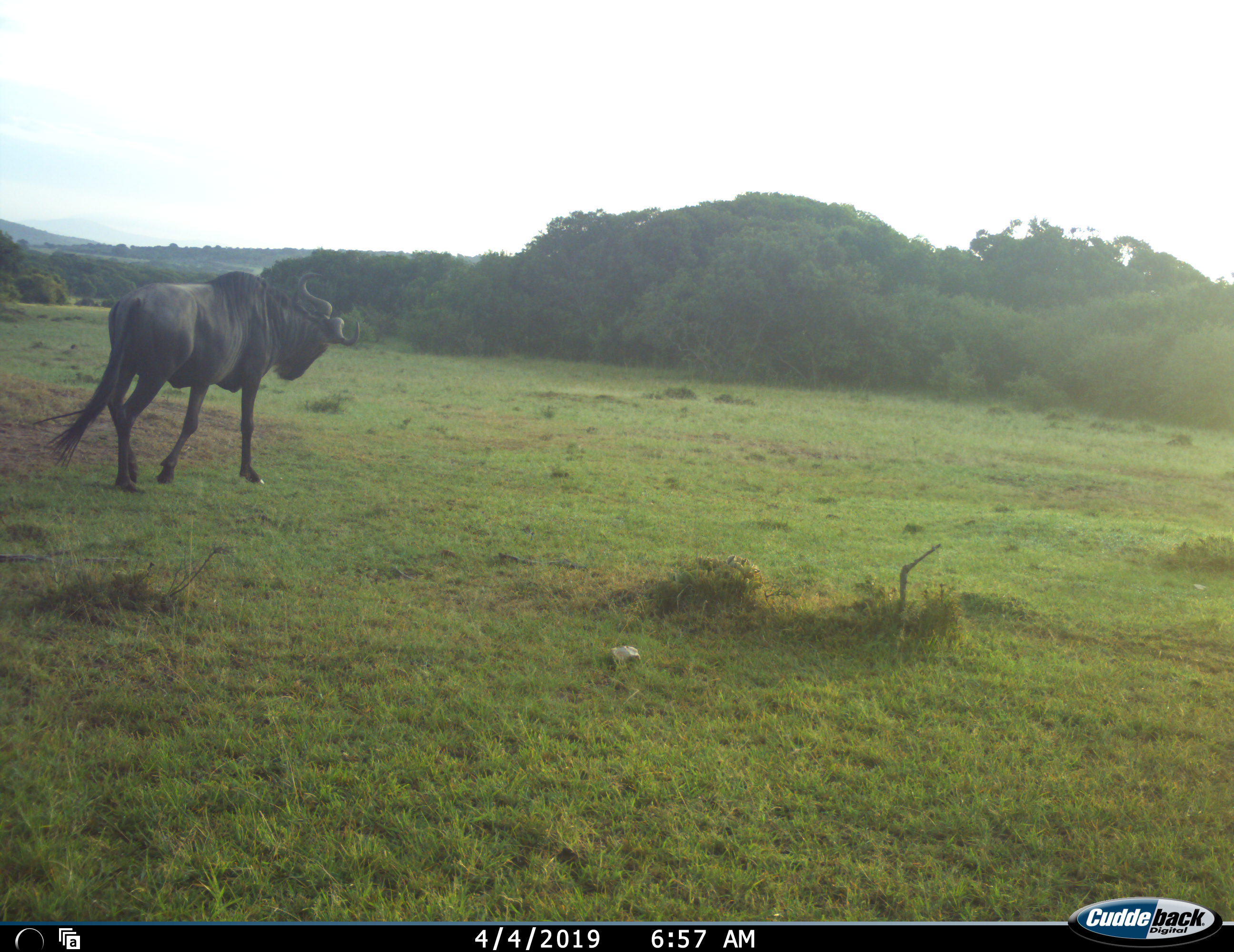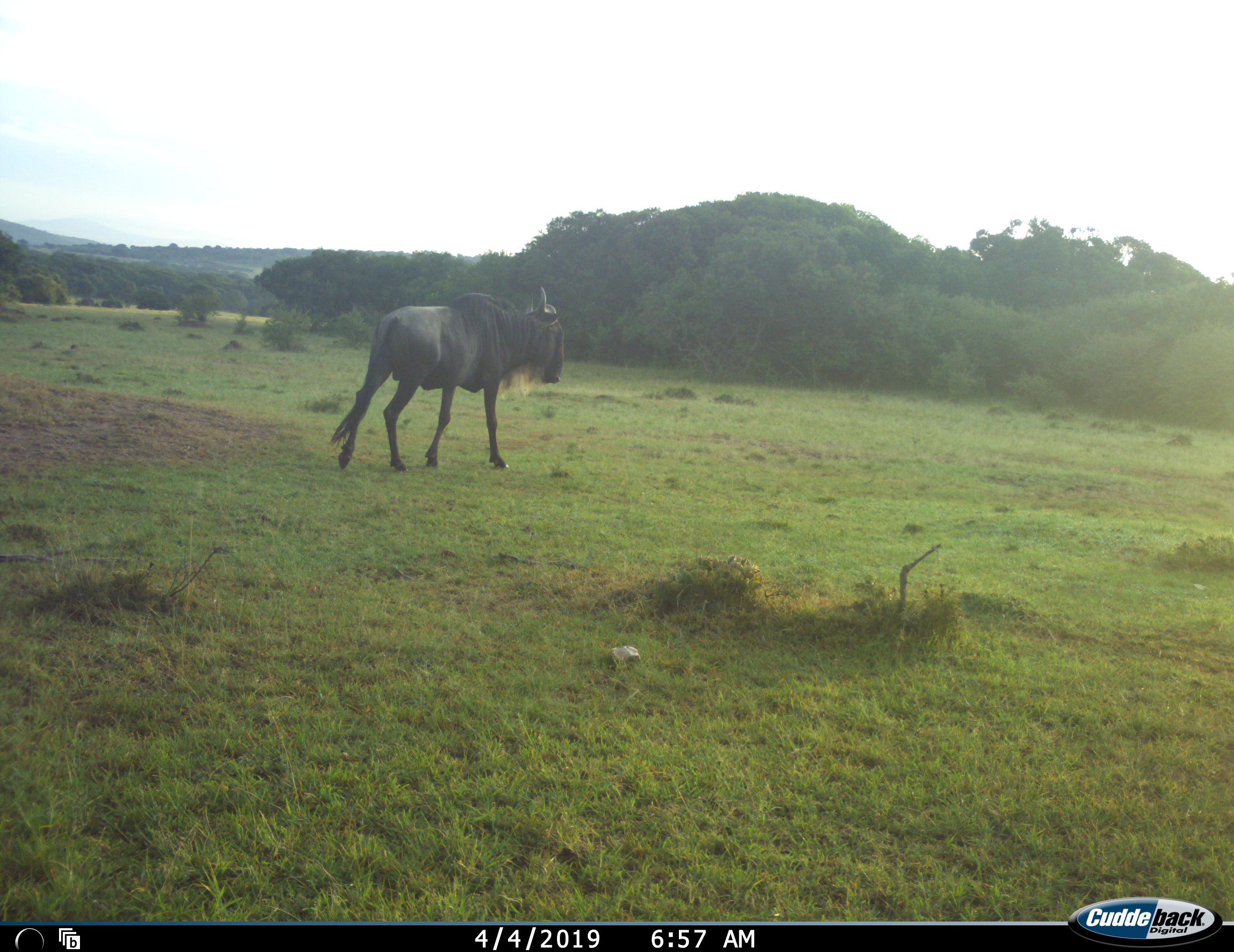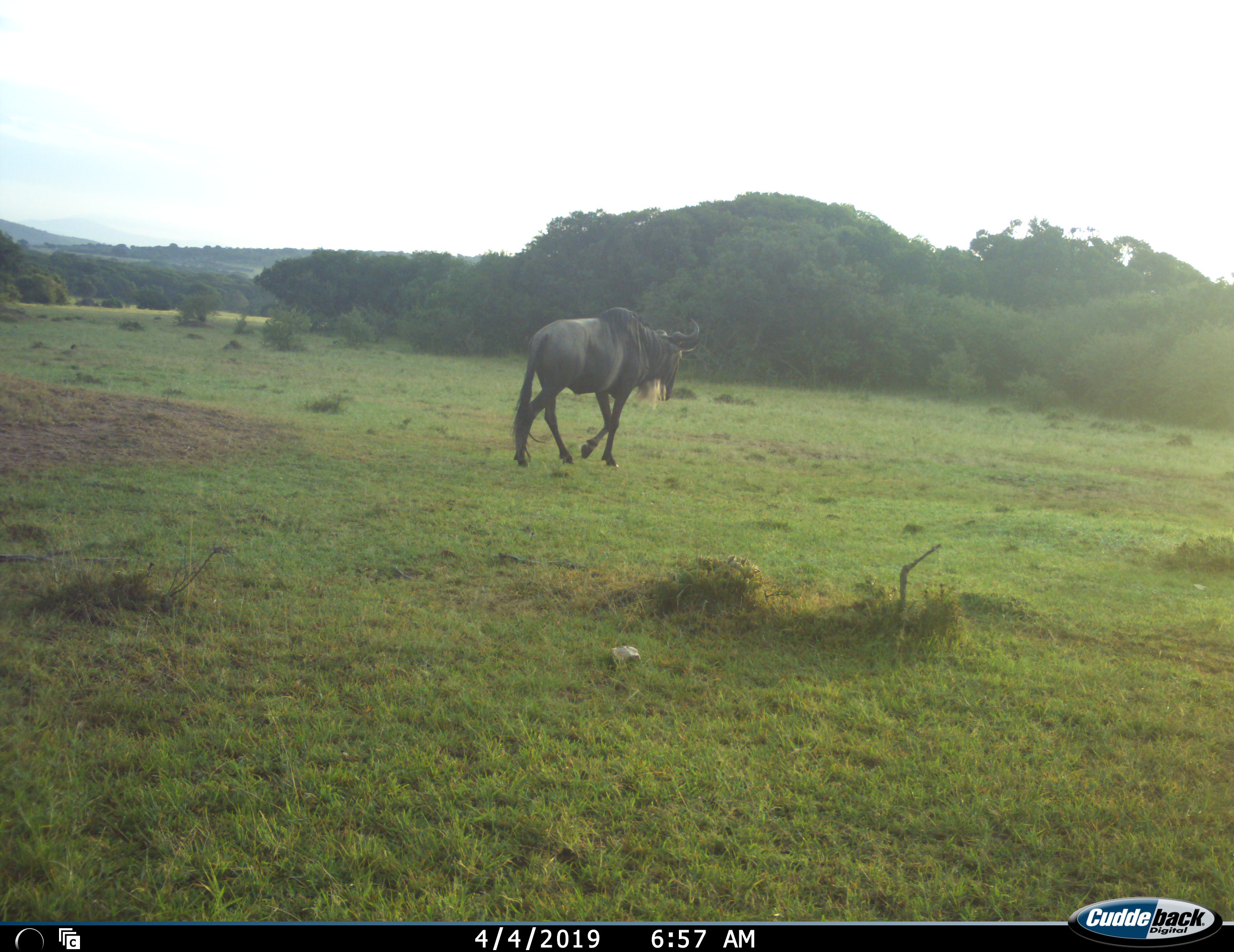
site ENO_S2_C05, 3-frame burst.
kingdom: Animalia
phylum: Chordata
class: Mammalia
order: Artiodactyla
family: Bovidae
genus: Connochaetes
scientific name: Connochaetes taurinus taurinus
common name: blue wildebeest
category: wildebeestblue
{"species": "wildebeestblue (blue wildebeest) (Connochaetes taurinus taurinus)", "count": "1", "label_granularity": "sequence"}